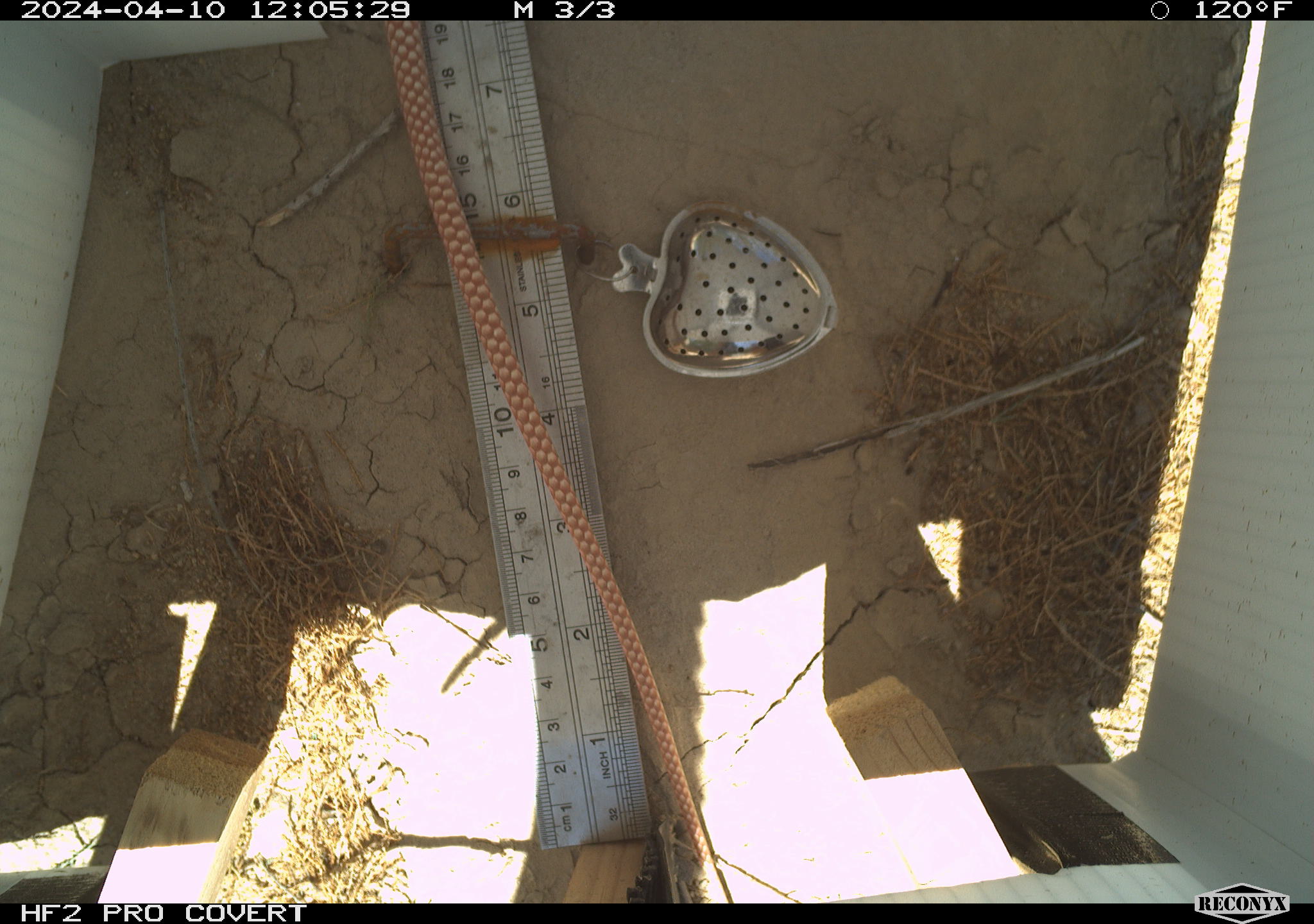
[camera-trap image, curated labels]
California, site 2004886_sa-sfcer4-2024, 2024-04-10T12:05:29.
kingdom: Animalia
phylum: Chordata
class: Reptilia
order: Squamata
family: Colubridae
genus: Masticophis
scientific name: Masticophis flagellum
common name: coachwhip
Coachwhip (Masticophis flagellum).